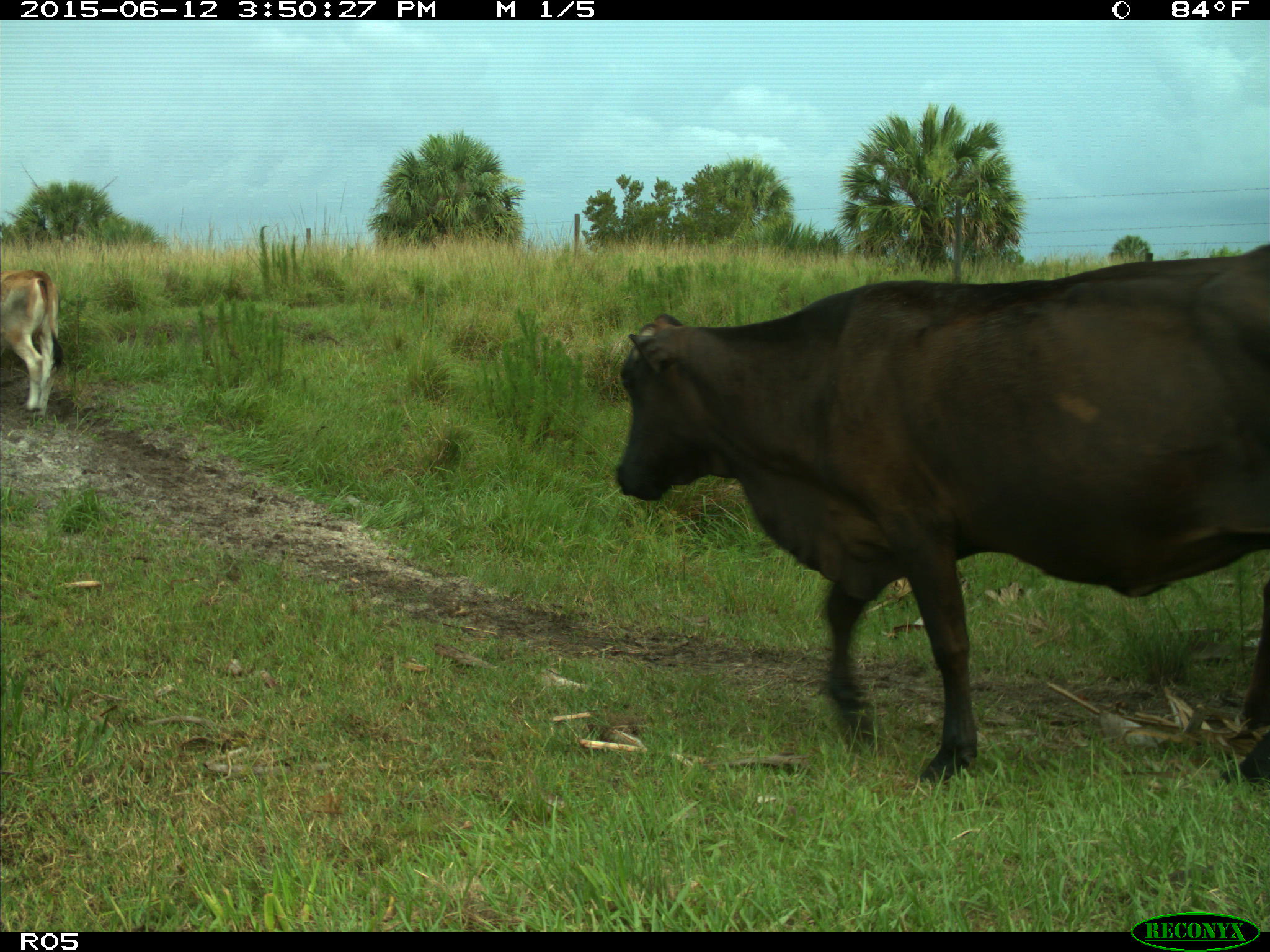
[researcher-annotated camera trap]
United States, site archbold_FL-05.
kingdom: Animalia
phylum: Chordata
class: Mammalia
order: Artiodactyla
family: Bovidae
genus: Bos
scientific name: Bos taurus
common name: domestic cow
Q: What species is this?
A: Bos taurus (domestic cow).